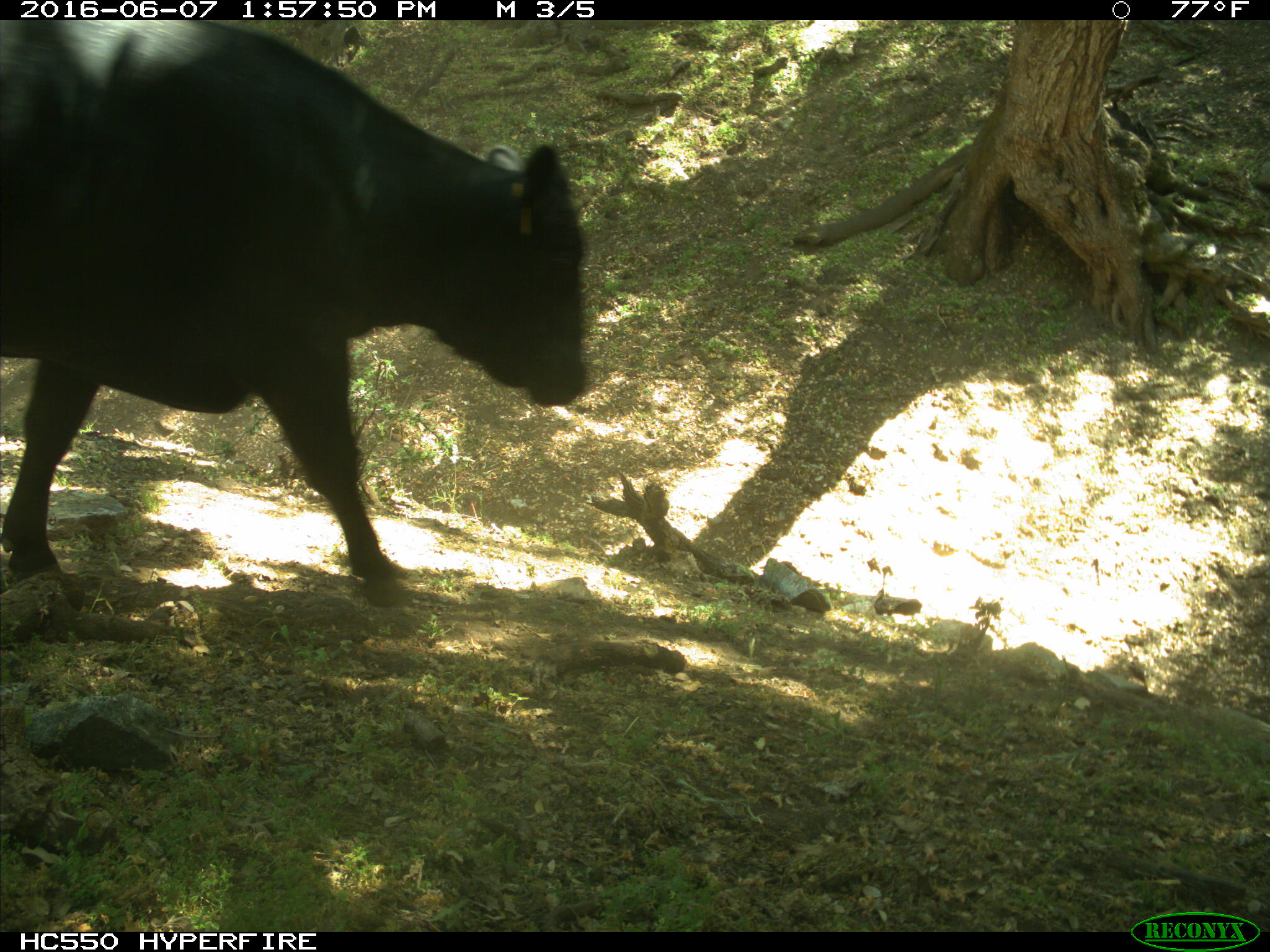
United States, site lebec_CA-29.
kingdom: Animalia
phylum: Chordata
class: Mammalia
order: Artiodactyla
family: Bovidae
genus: Bos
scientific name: Bos taurus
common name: domestic cow